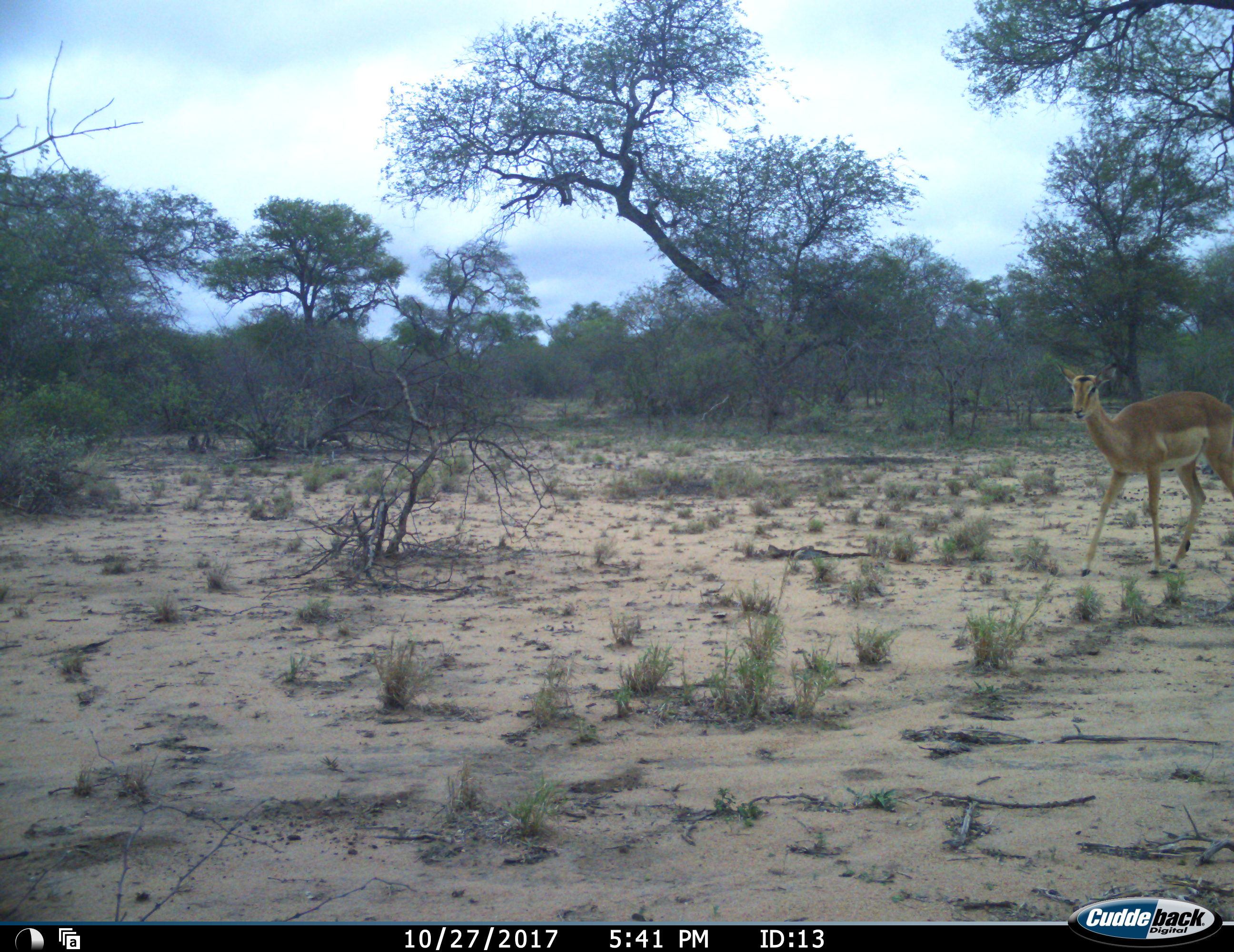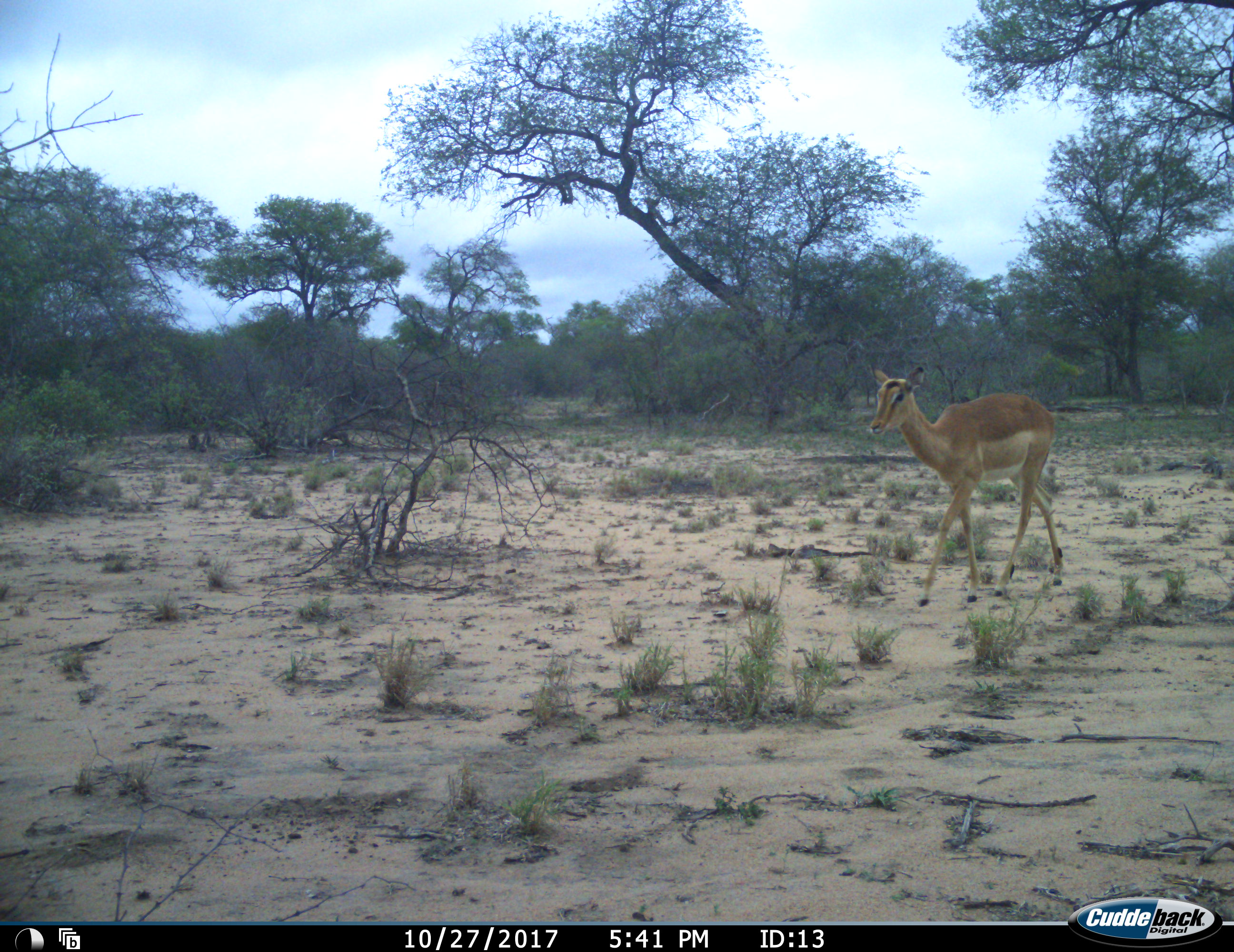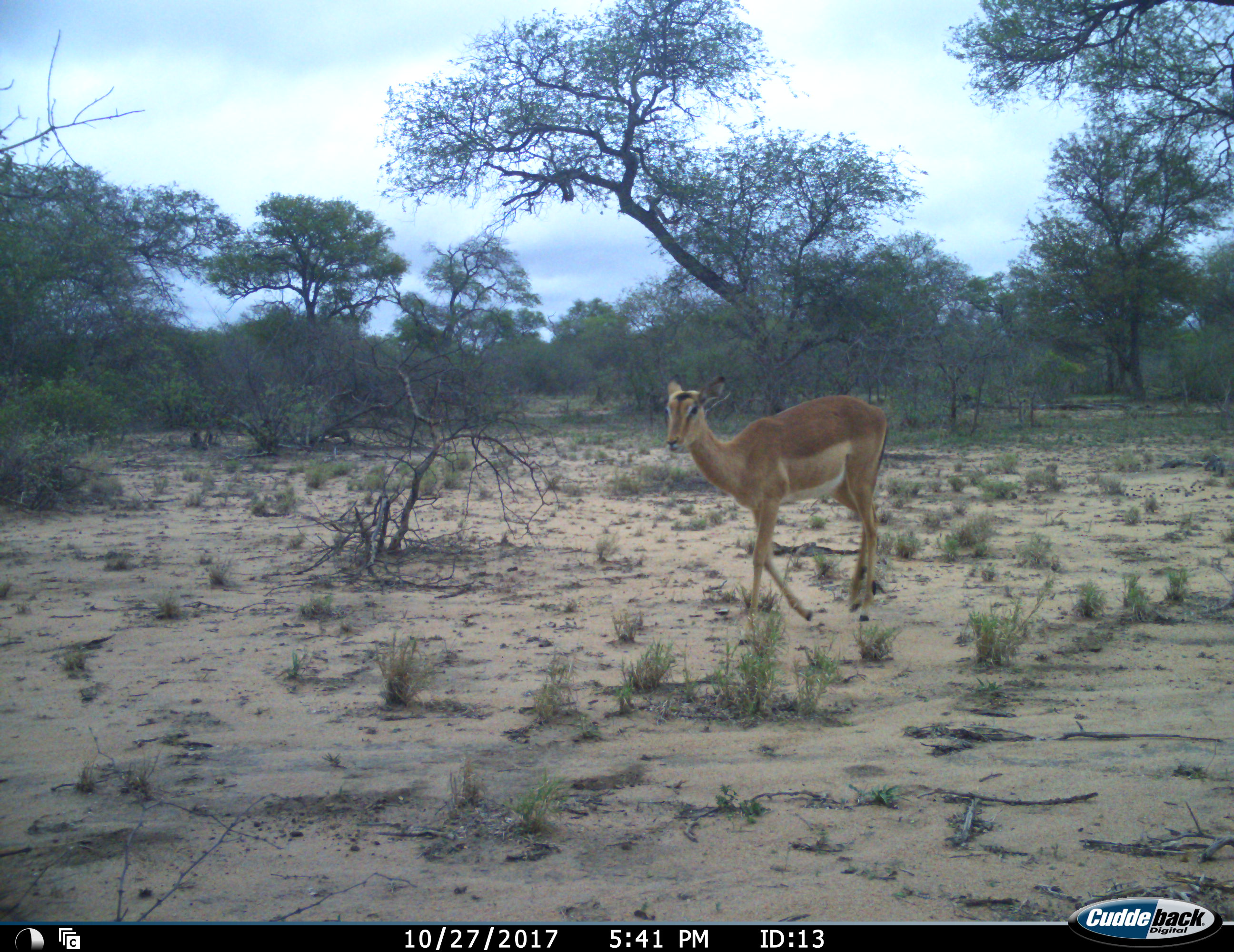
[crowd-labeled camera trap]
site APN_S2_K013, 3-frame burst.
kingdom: Animalia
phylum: Chordata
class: Mammalia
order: Artiodactyla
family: Bovidae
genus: Aepyceros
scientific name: Aepyceros melampus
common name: impala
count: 1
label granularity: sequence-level